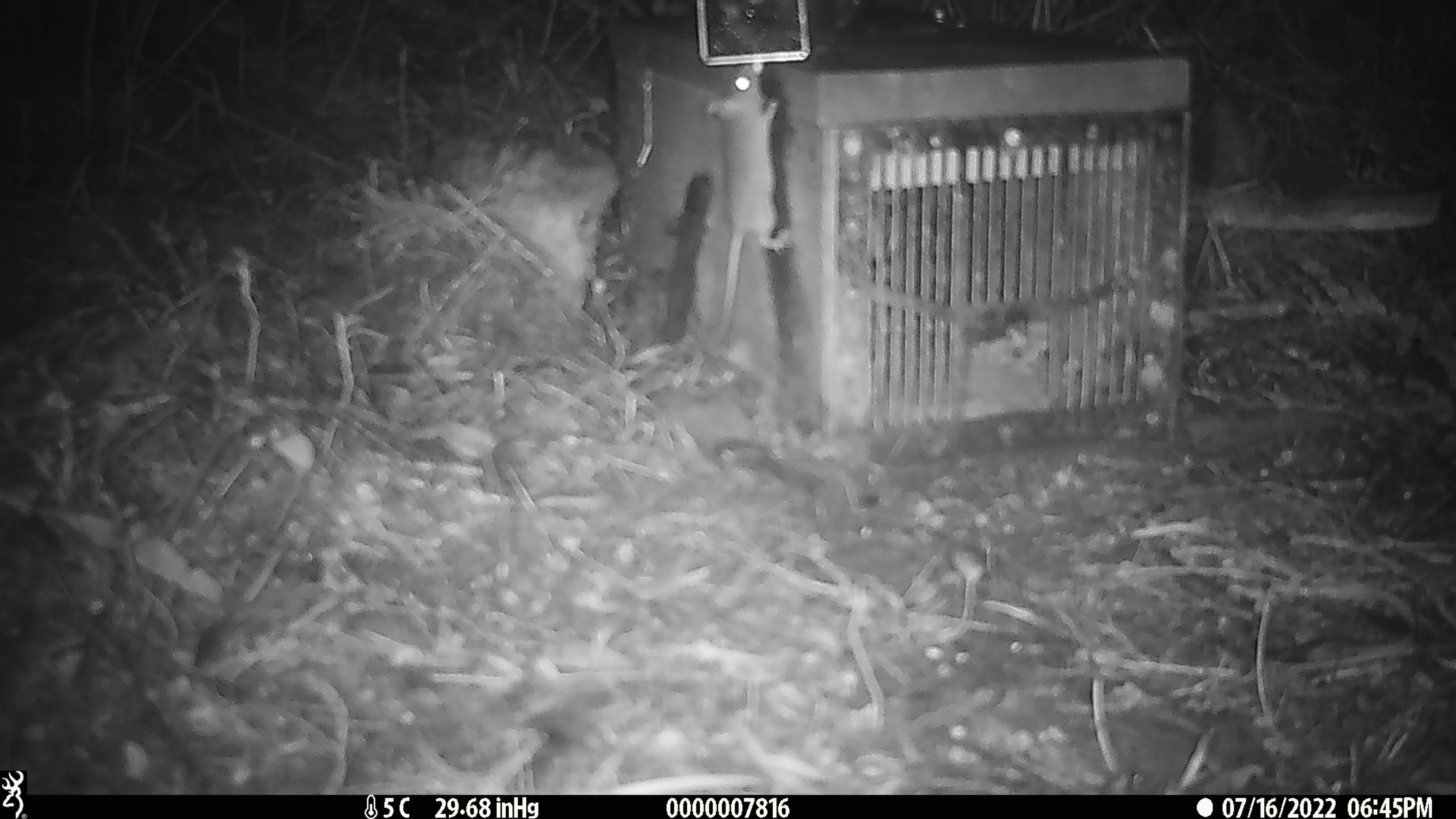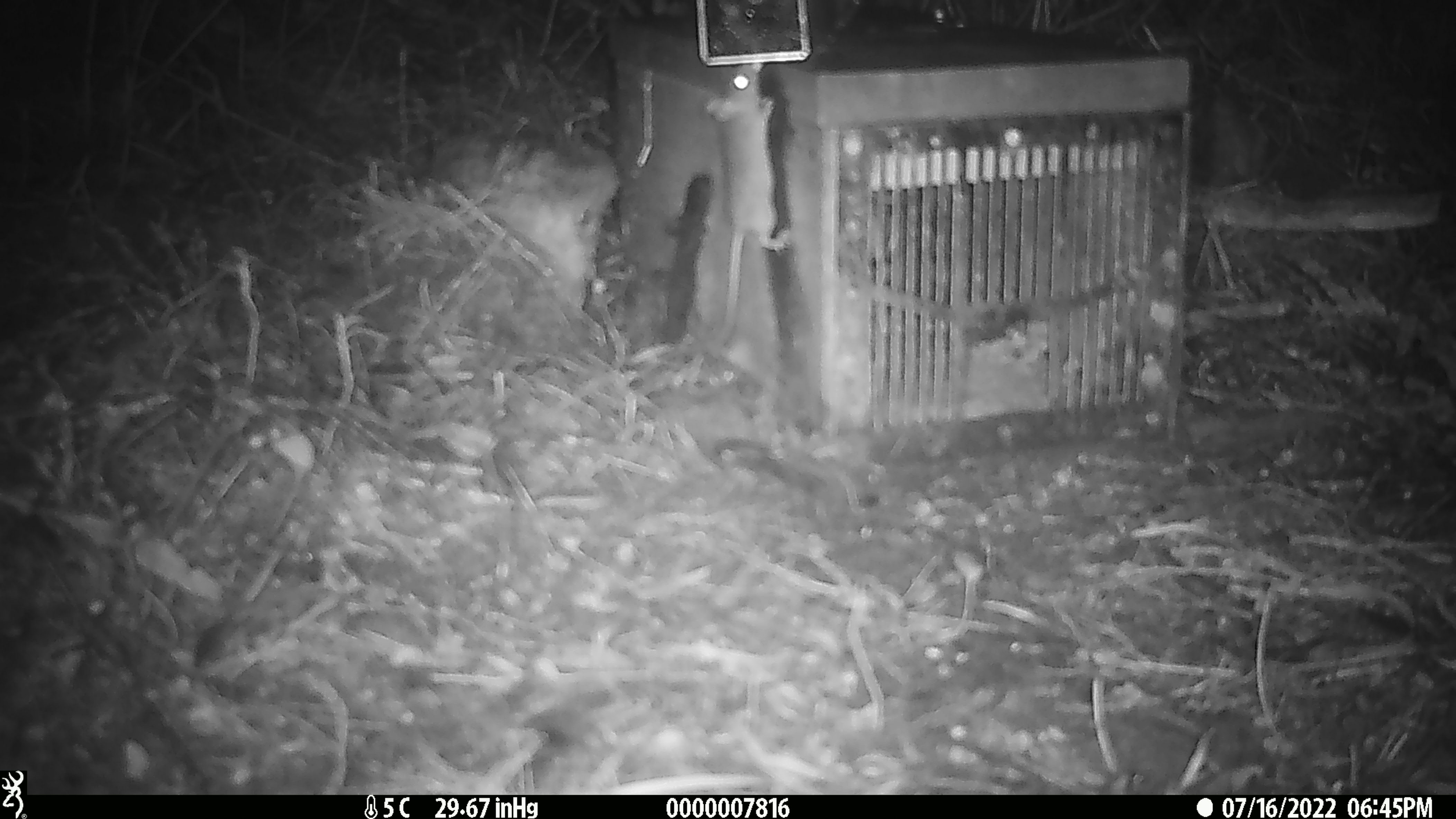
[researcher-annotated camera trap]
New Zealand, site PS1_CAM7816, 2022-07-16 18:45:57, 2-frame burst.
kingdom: Animalia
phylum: Chordata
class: Mammalia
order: Rodentia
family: Muridae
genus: Mus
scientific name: Mus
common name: mouse